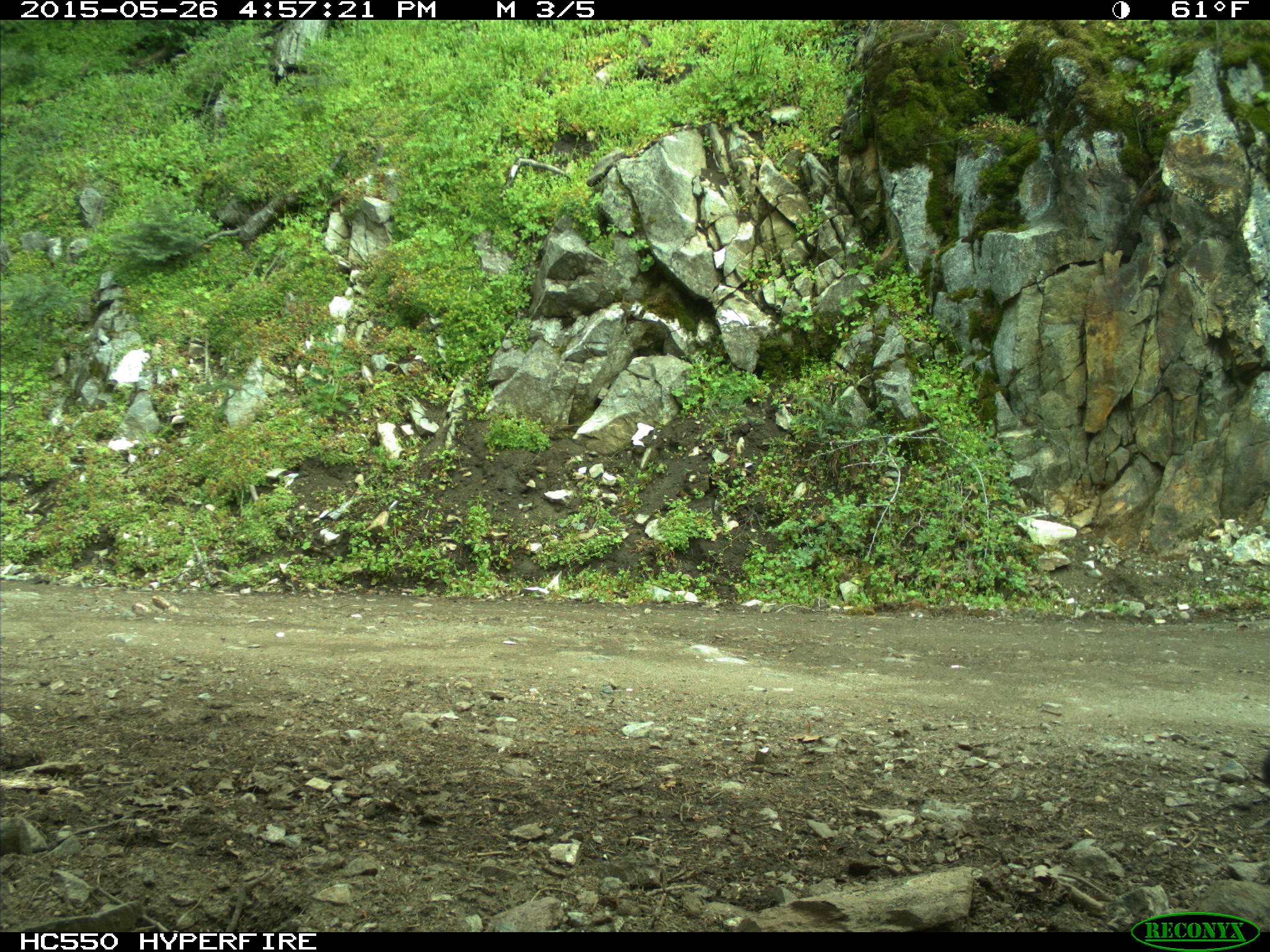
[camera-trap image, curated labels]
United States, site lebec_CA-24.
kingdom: Animalia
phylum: Chordata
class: Mammalia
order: Carnivora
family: Felidae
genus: Puma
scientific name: Puma concolor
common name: mountain lion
Puma concolor (mountain lion).